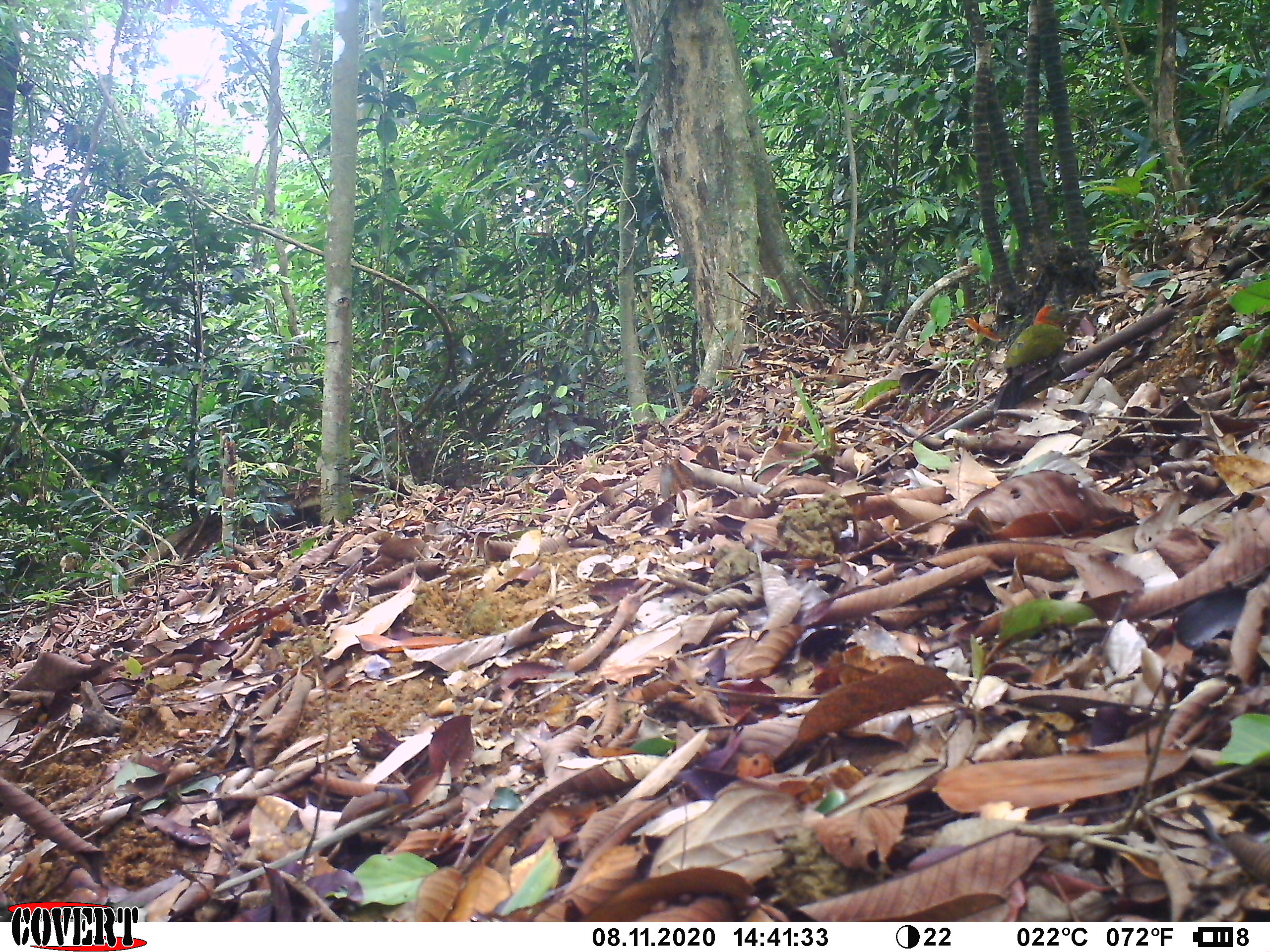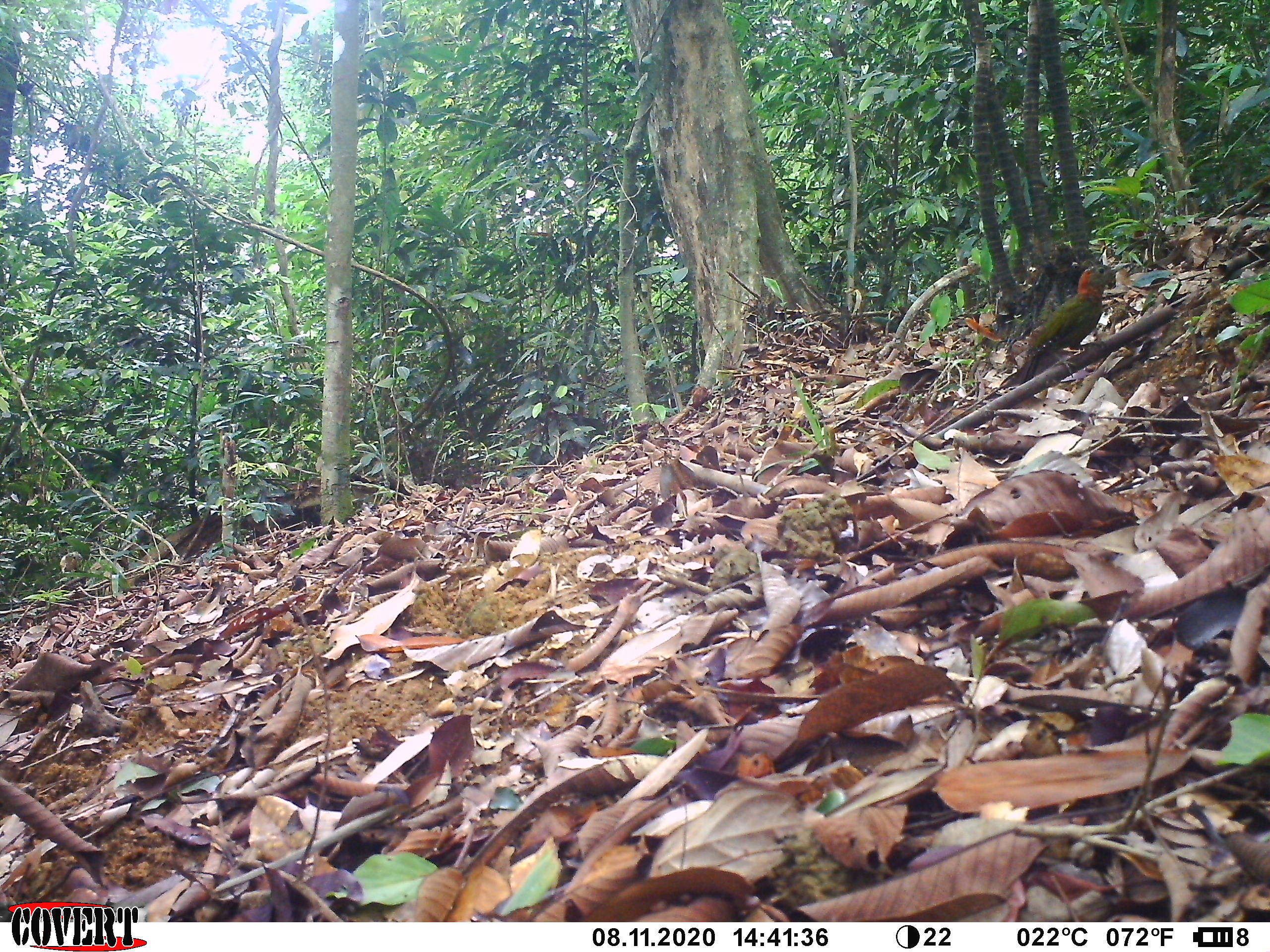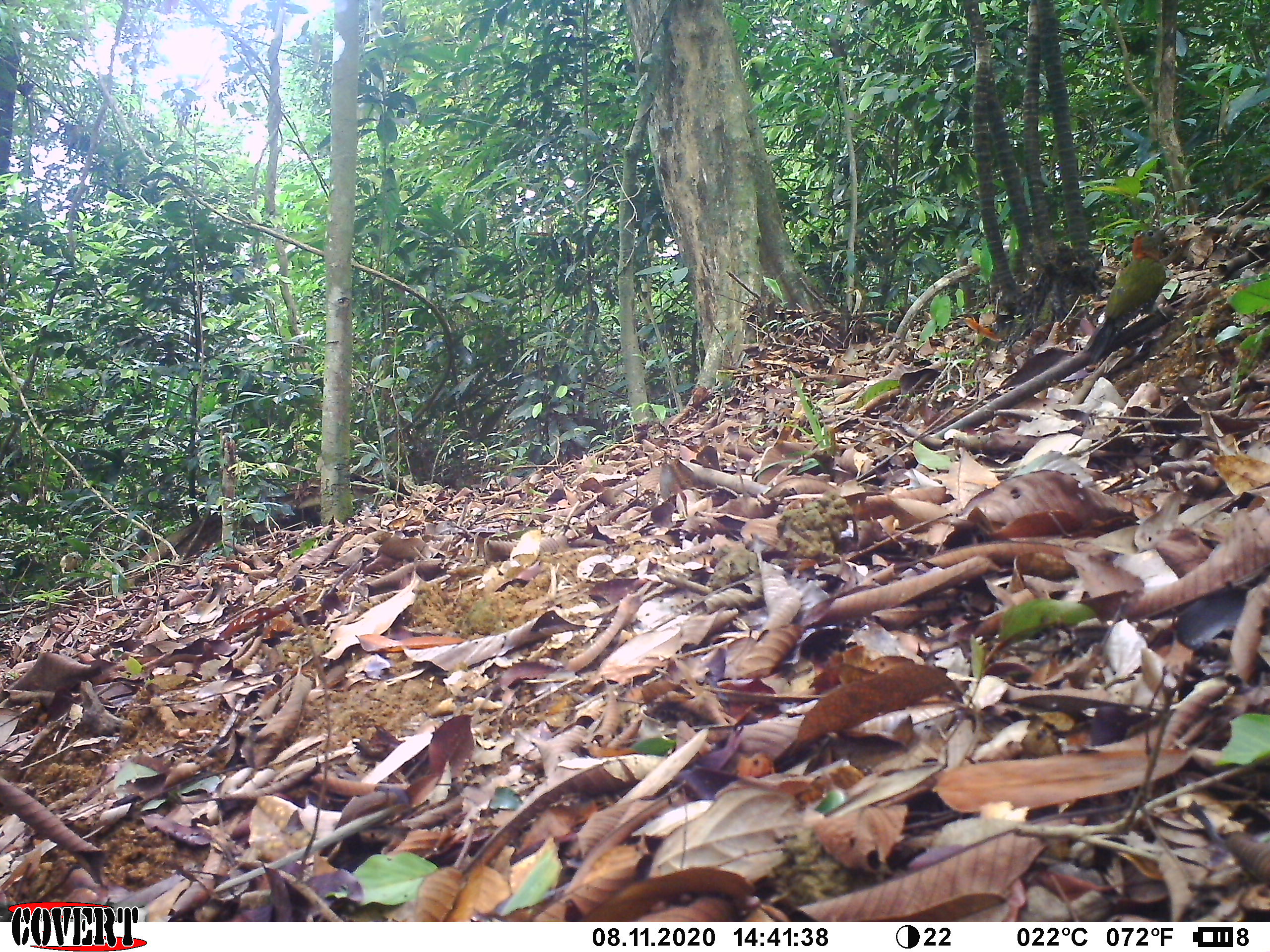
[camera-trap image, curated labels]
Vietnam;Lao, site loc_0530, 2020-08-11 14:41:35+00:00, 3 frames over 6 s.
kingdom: Animalia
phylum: Chordata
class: Aves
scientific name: Aves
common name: bird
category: unidentified bird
Unidentified bird (bird) (Aves). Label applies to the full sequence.